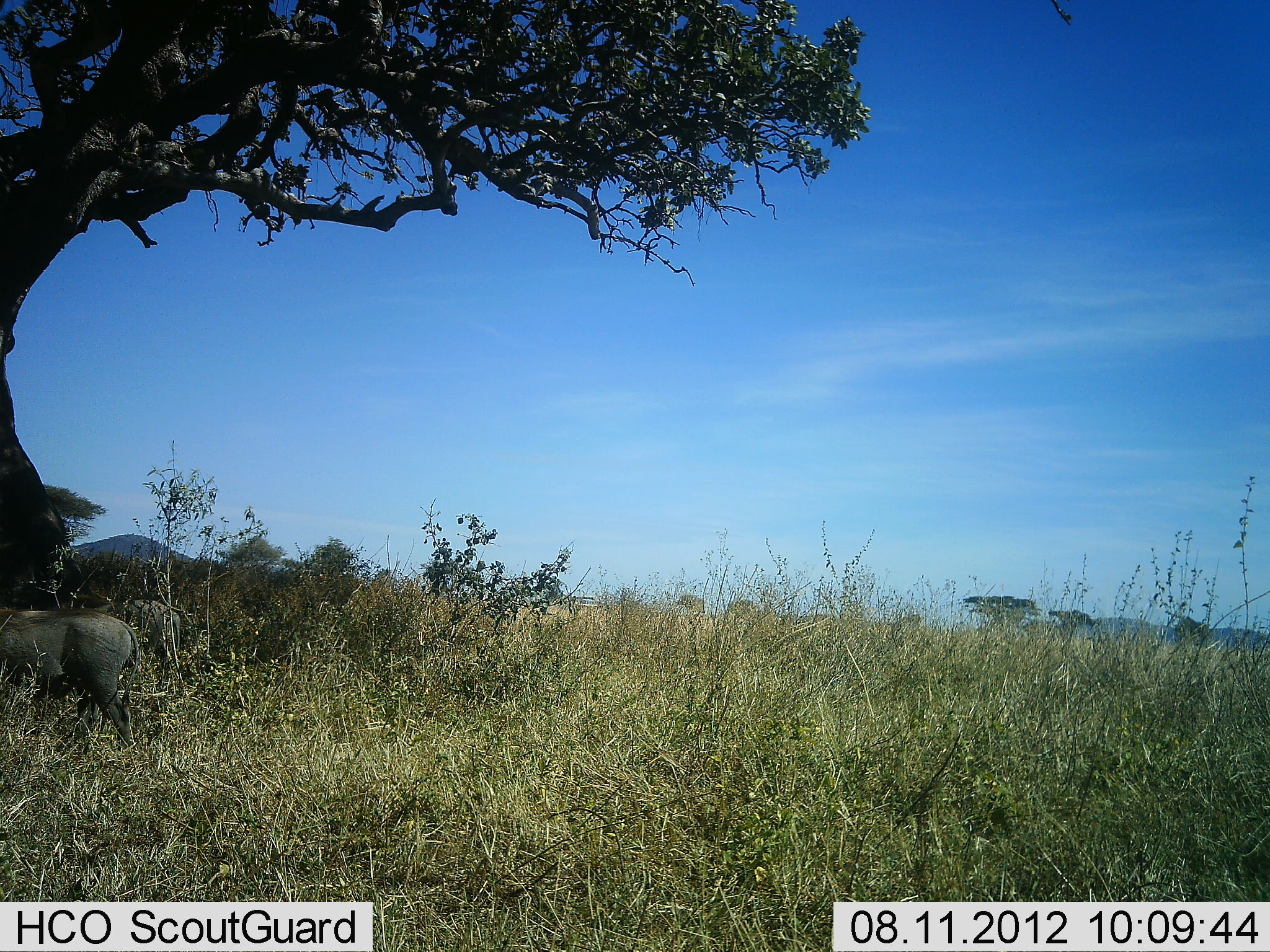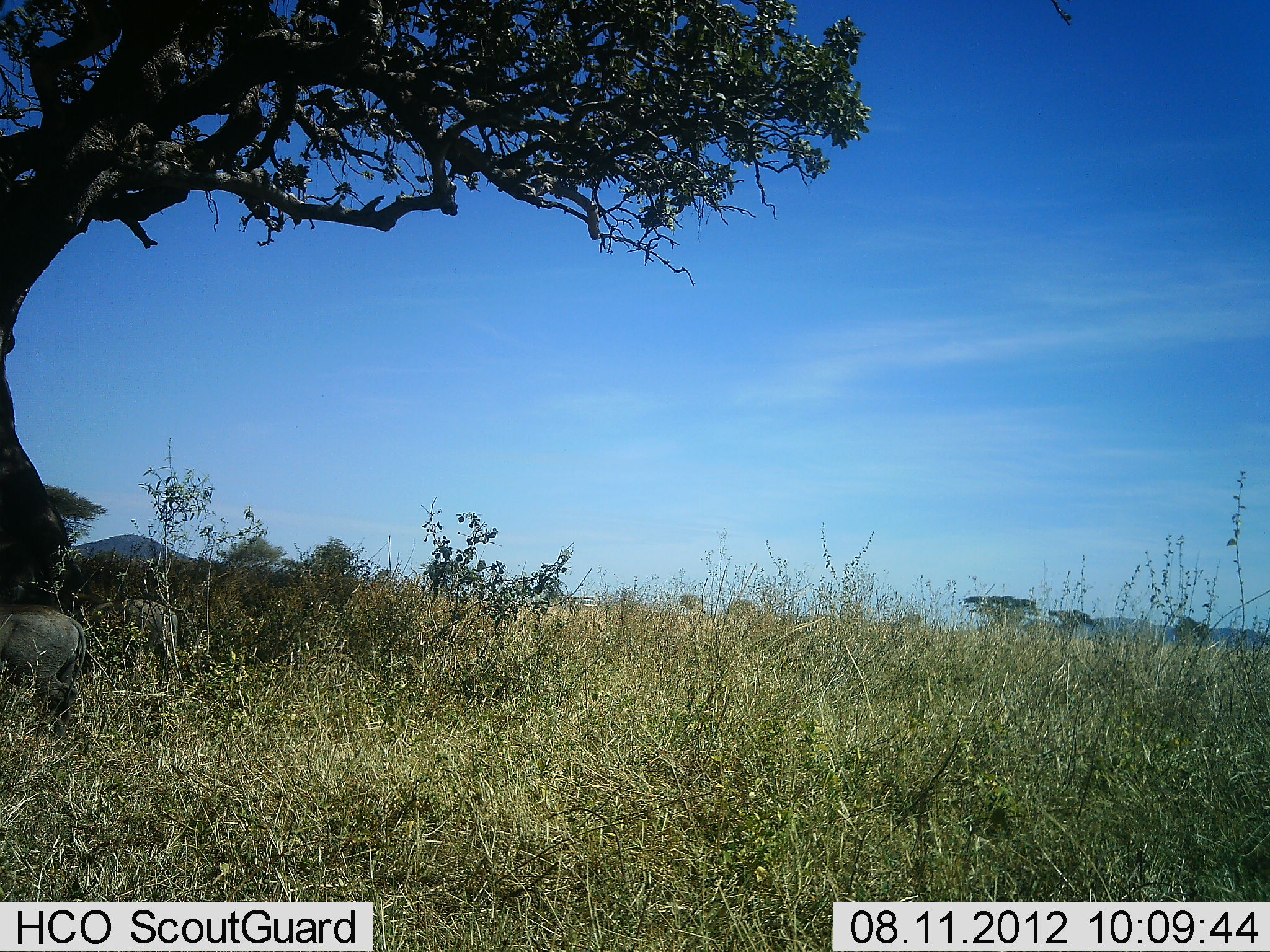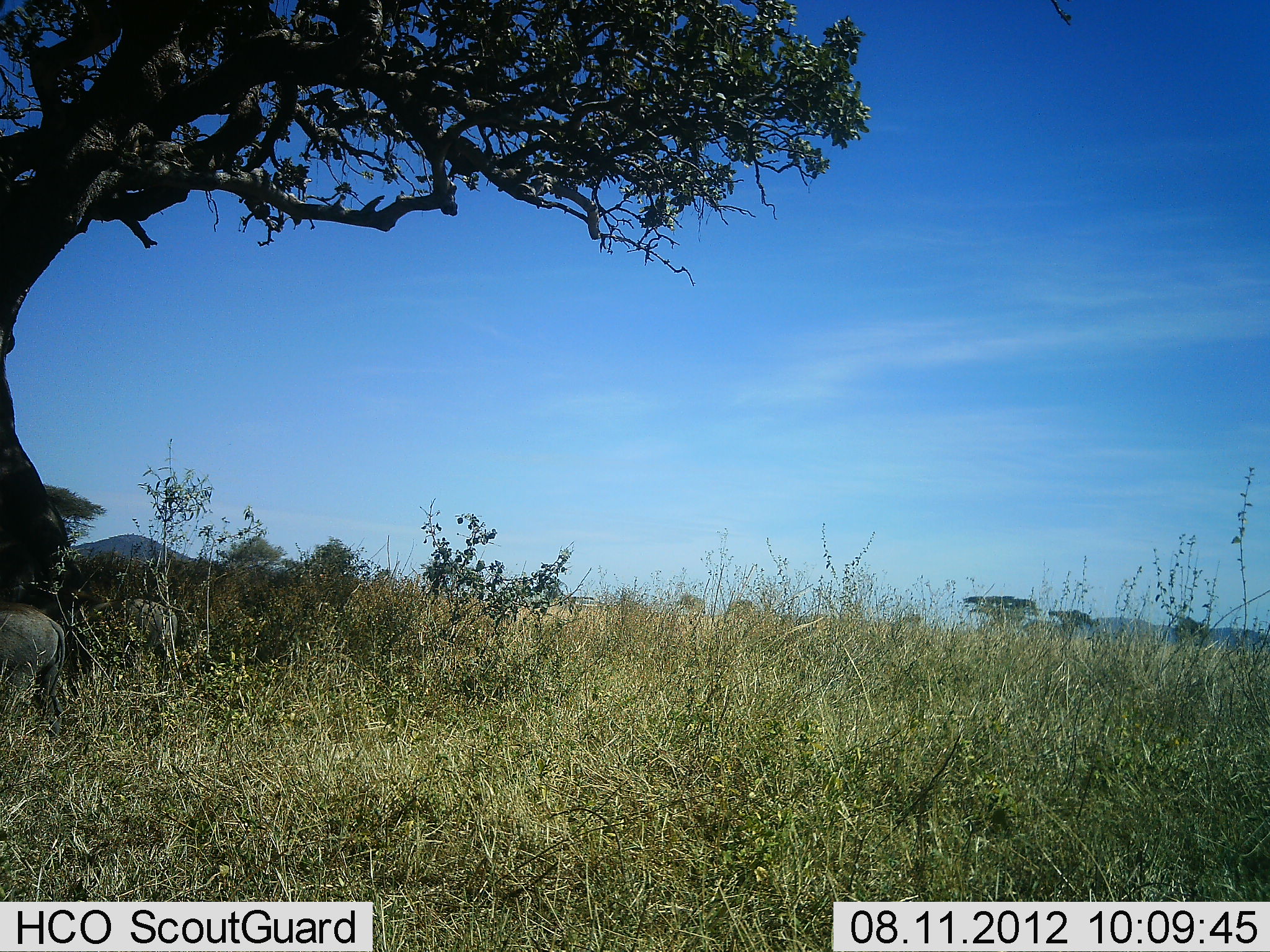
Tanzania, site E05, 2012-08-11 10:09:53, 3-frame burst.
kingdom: Animalia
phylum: Chordata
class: Mammalia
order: Artiodactyla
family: Suidae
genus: Phacochoerus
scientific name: Phacochoerus africanus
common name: warthog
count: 2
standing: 30%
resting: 0%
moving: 90%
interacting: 0%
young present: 10%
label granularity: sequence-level